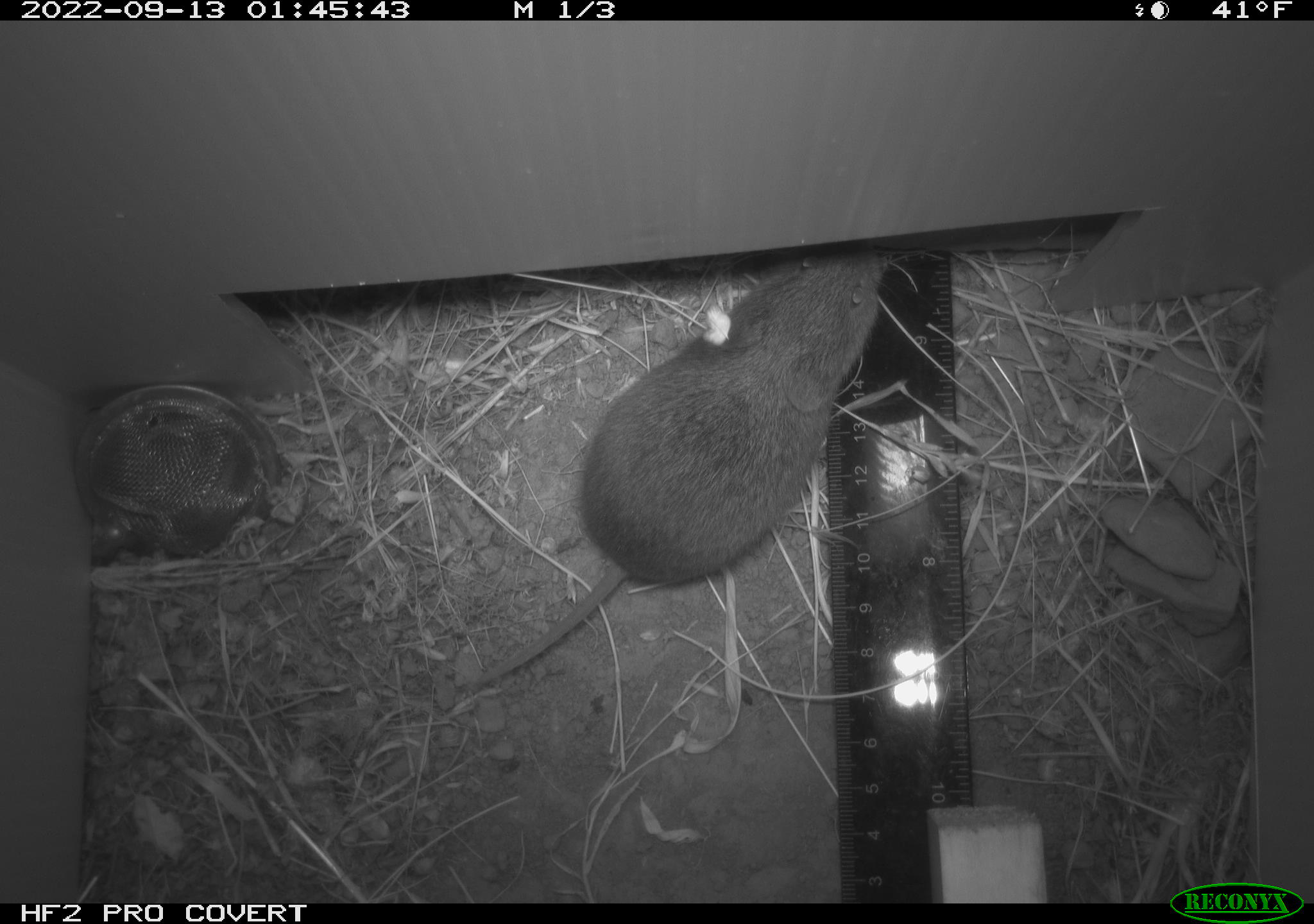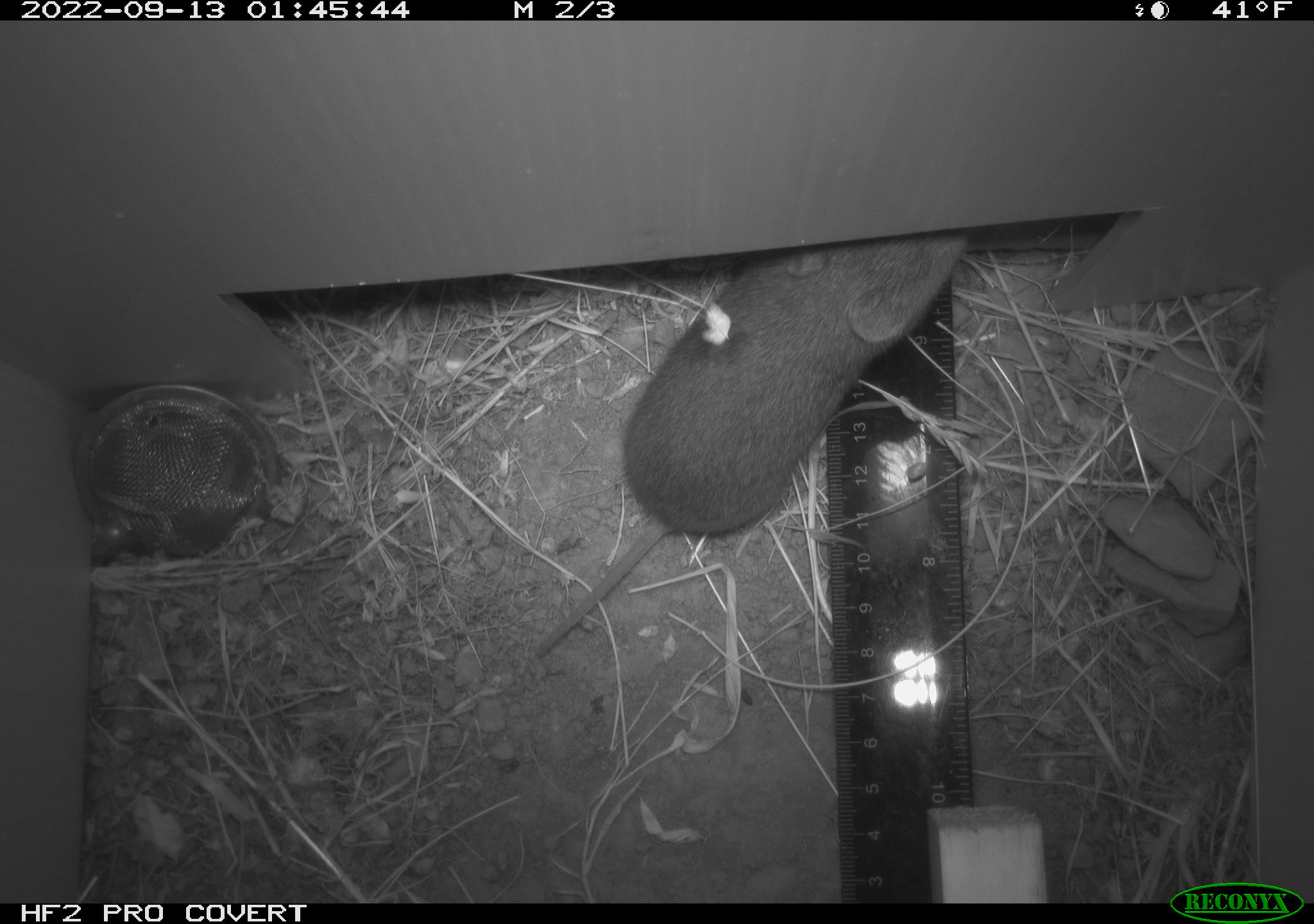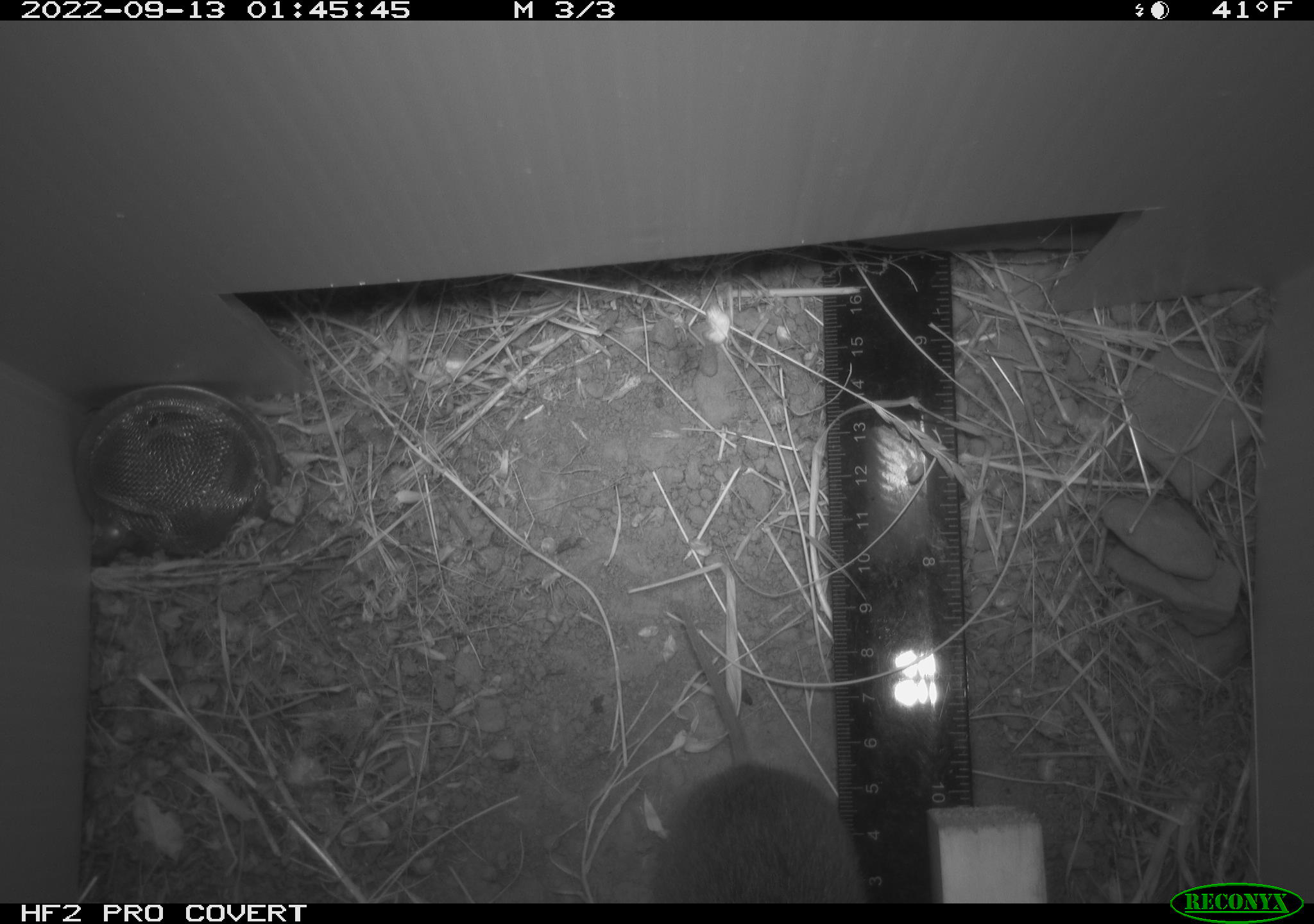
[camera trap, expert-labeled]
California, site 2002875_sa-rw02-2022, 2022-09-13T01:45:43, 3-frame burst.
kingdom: Animalia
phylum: Chordata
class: Mammalia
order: Rodentia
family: Cricetidae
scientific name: Arvicolinae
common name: voles, lemmings, and muskrats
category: arvicolinae subfamily